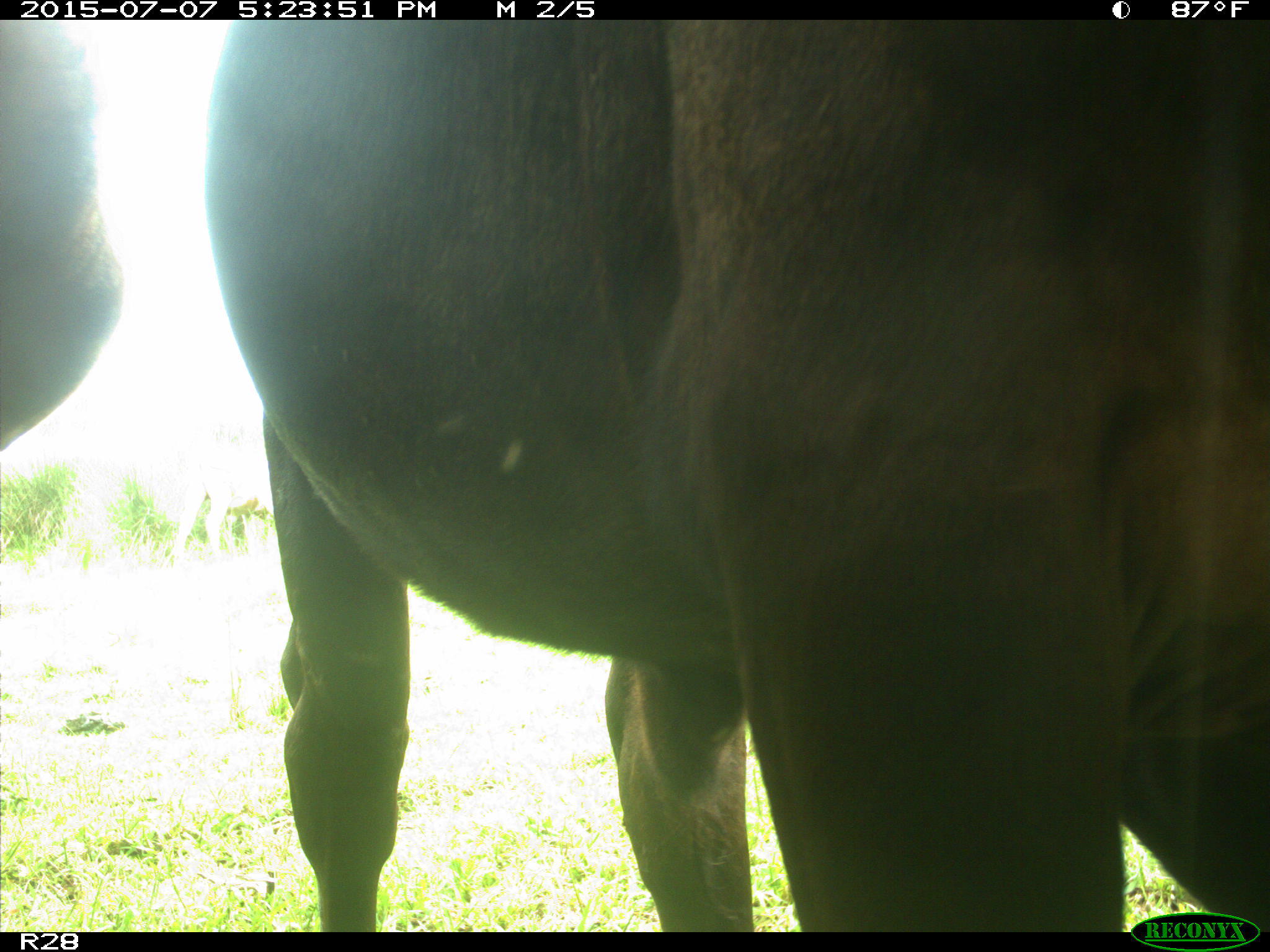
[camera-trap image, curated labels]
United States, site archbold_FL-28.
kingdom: Animalia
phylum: Chordata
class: Mammalia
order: Artiodactyla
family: Bovidae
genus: Bos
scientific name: Bos taurus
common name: domestic cow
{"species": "Bos taurus (domestic cow)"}